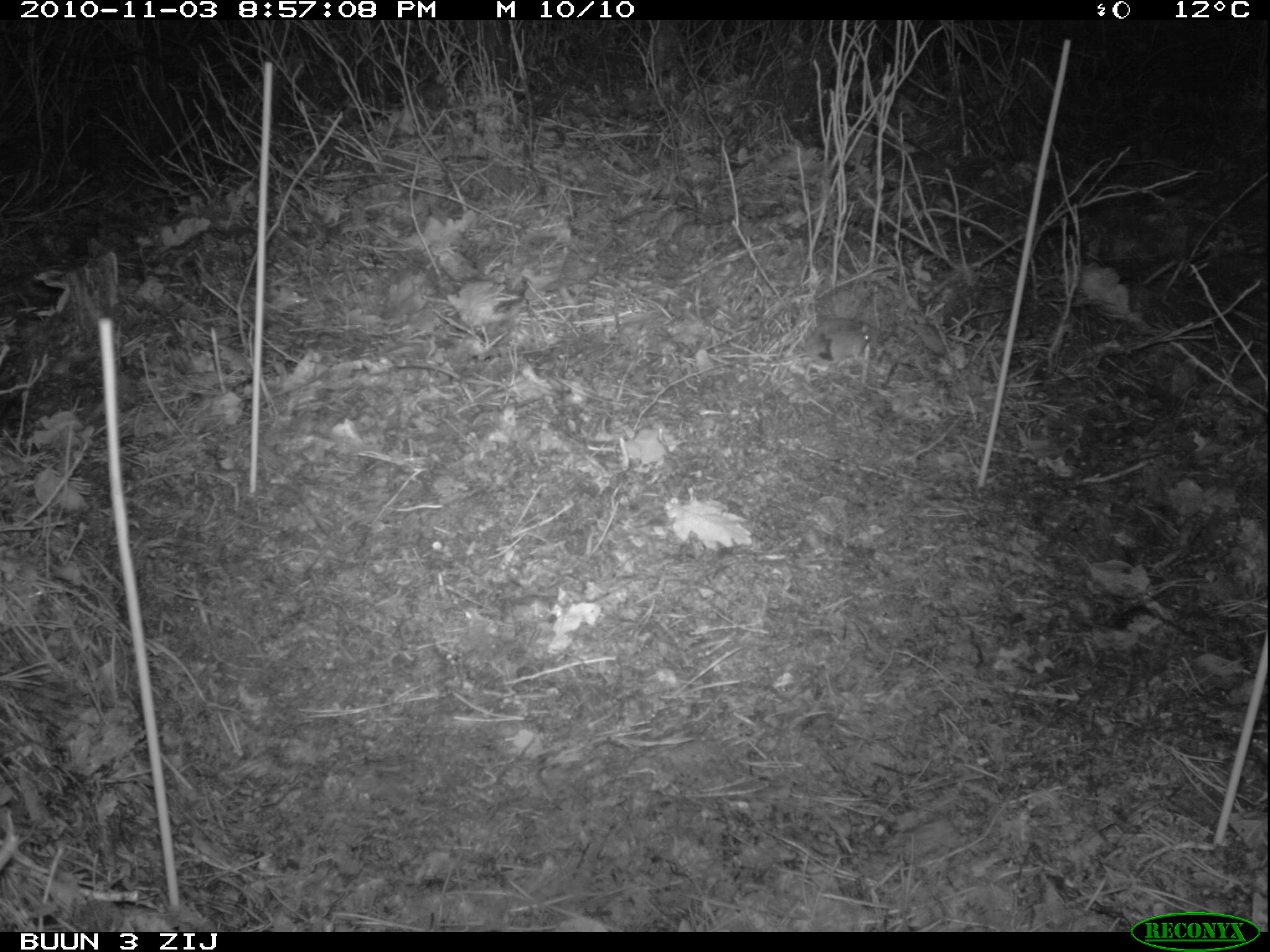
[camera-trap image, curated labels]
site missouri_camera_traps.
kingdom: Animalia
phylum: Chordata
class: Mammalia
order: Rodentia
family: Muridae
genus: Apodemus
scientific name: Apodemus sylvaticus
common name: wood mouse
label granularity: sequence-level